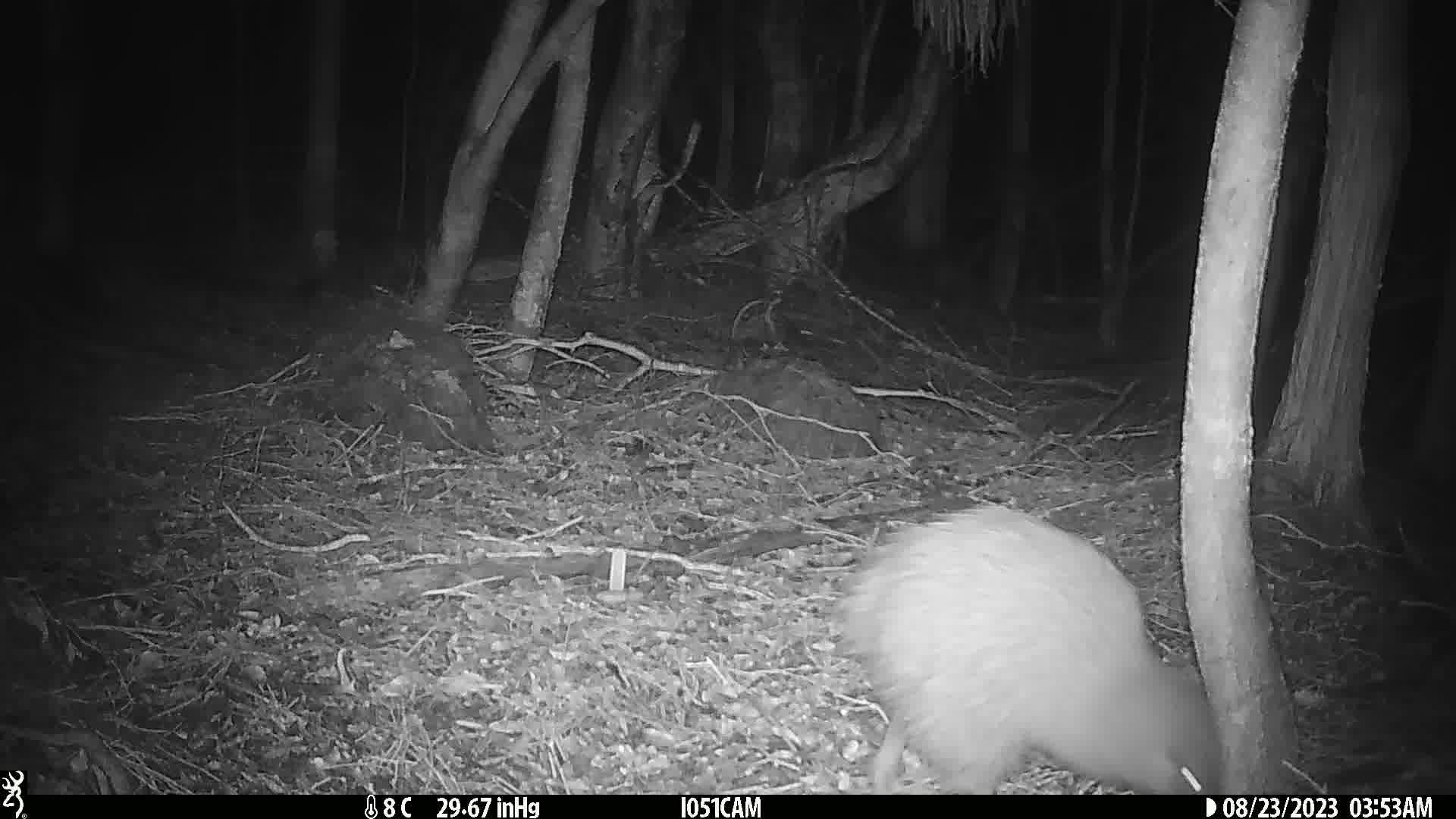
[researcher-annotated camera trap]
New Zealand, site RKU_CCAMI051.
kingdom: Animalia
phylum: Chordata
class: Aves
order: Apterygiformes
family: Apterygidae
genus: Apteryx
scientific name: Apteryx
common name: kiwi